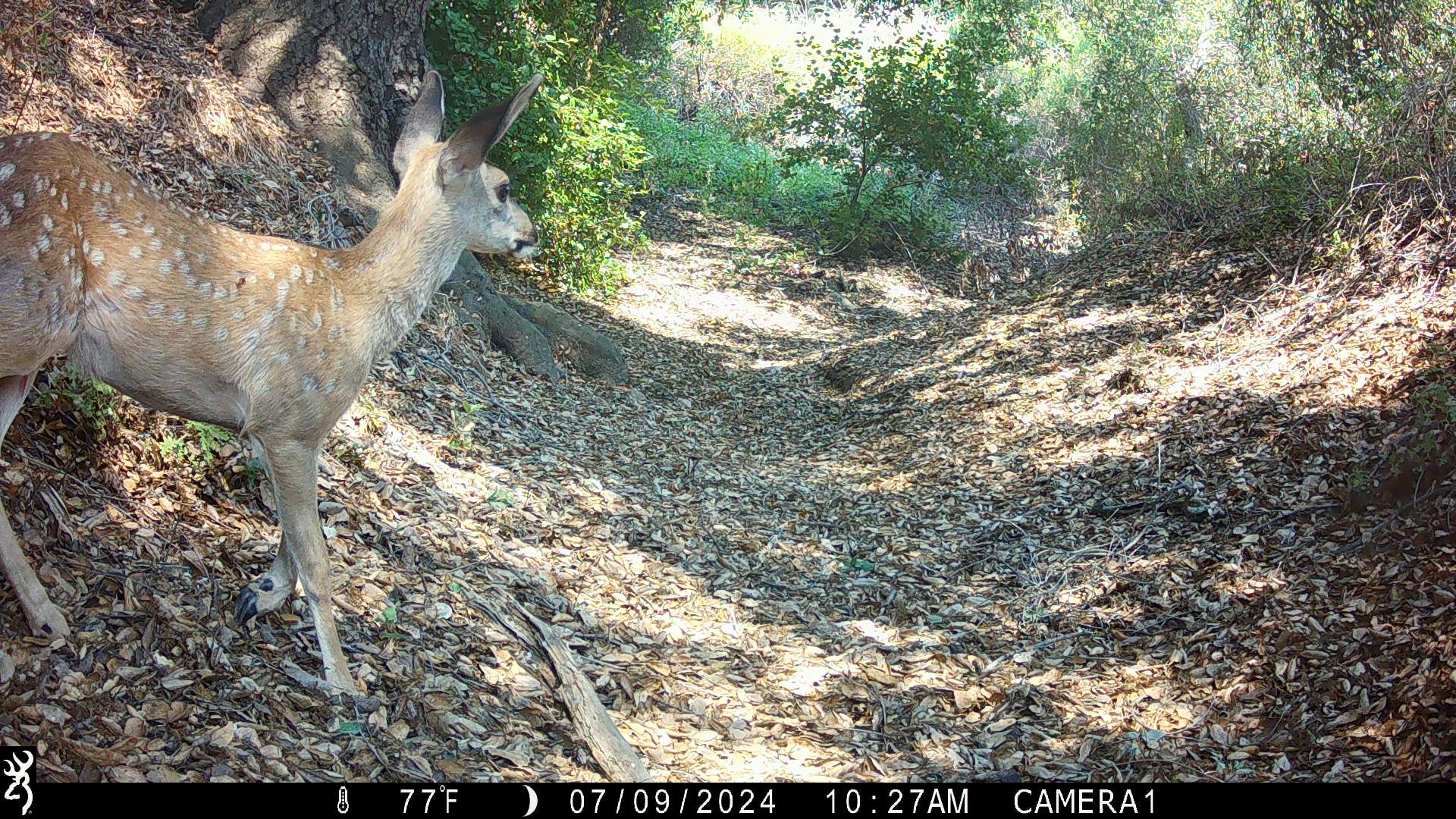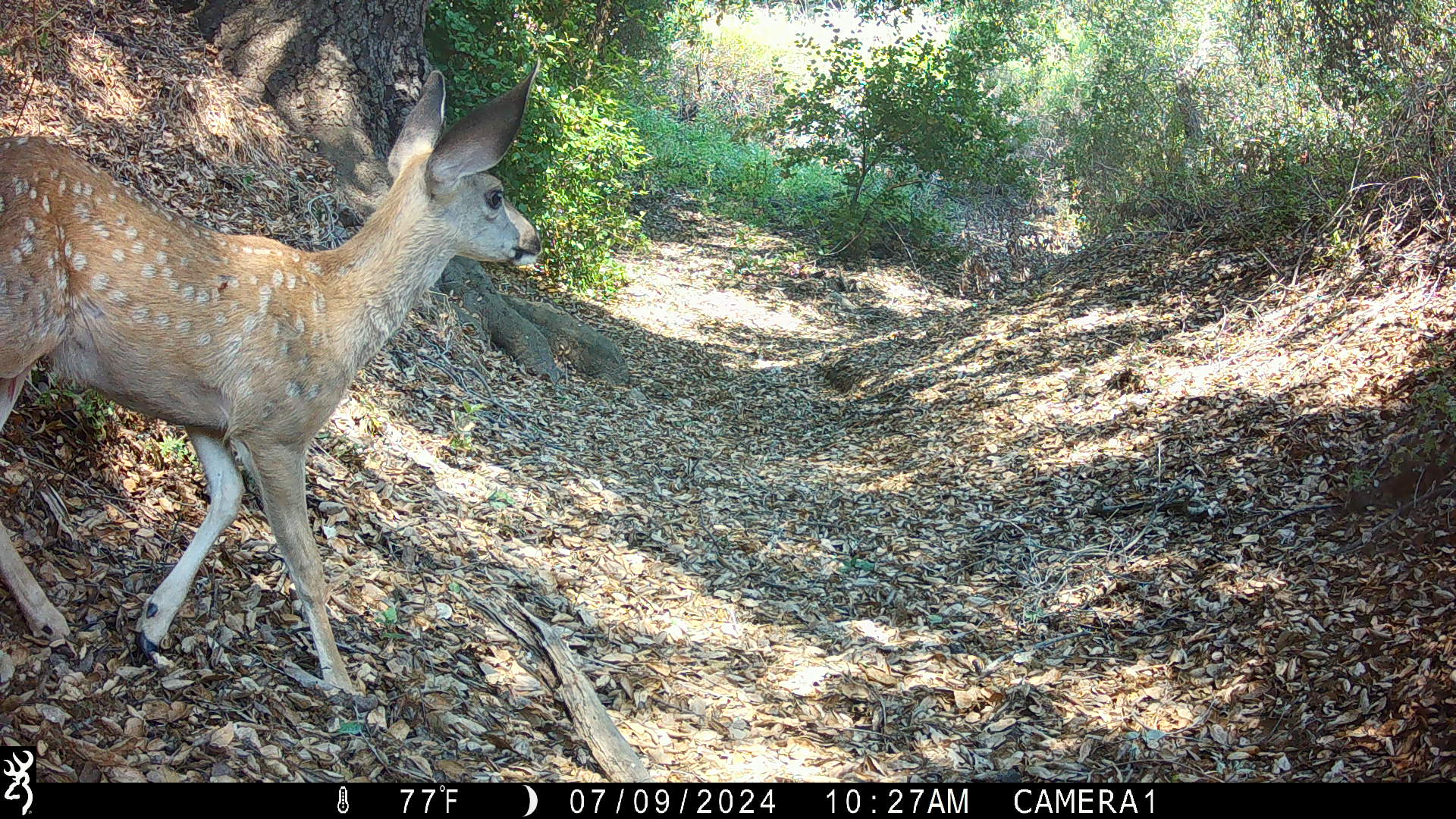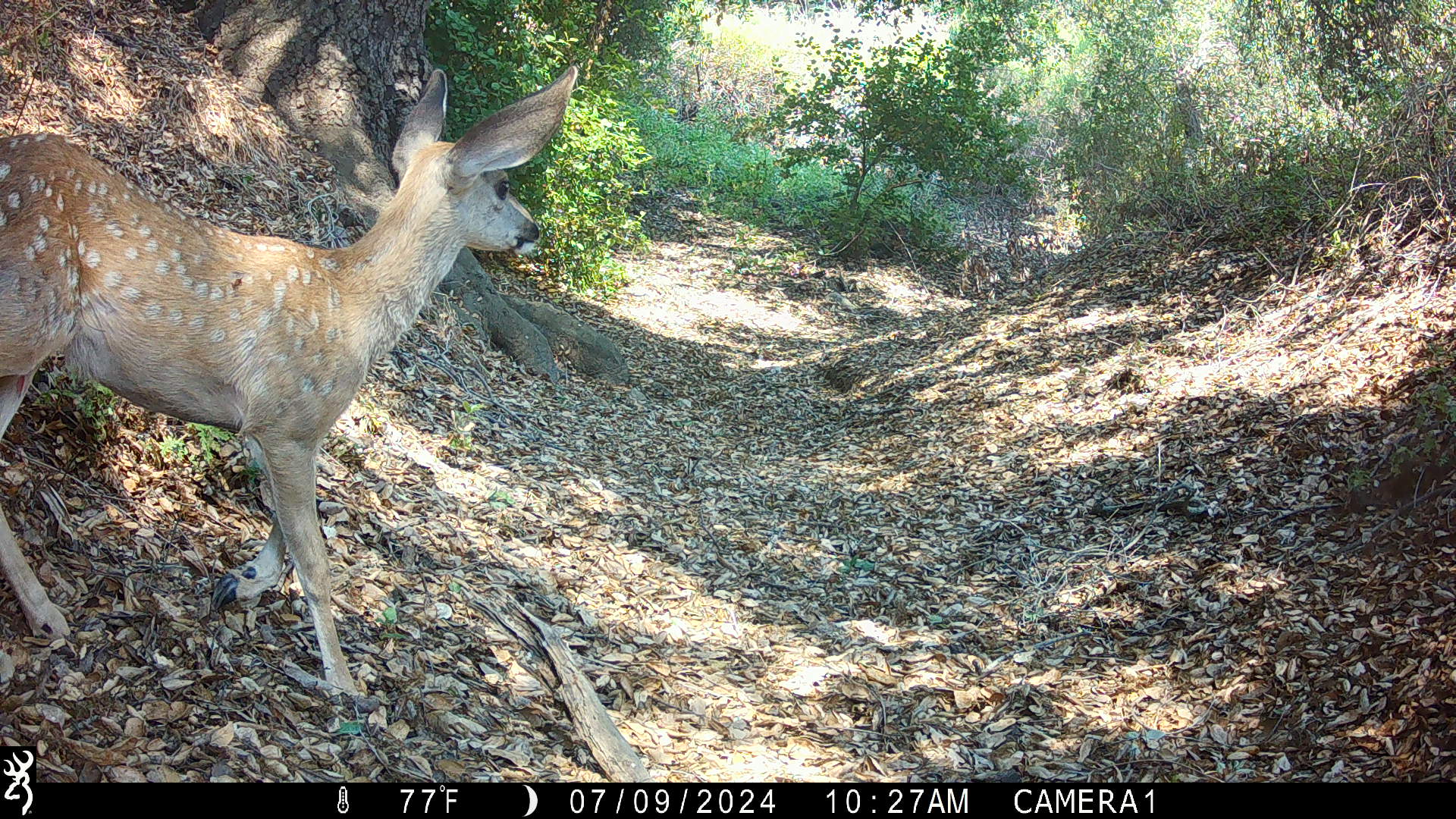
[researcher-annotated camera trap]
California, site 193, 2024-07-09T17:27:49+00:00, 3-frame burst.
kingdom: Animalia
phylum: Chordata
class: Mammalia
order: Artiodactyla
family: Cervidae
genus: Odocoileus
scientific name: Odocoileus hemionus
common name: mule deer